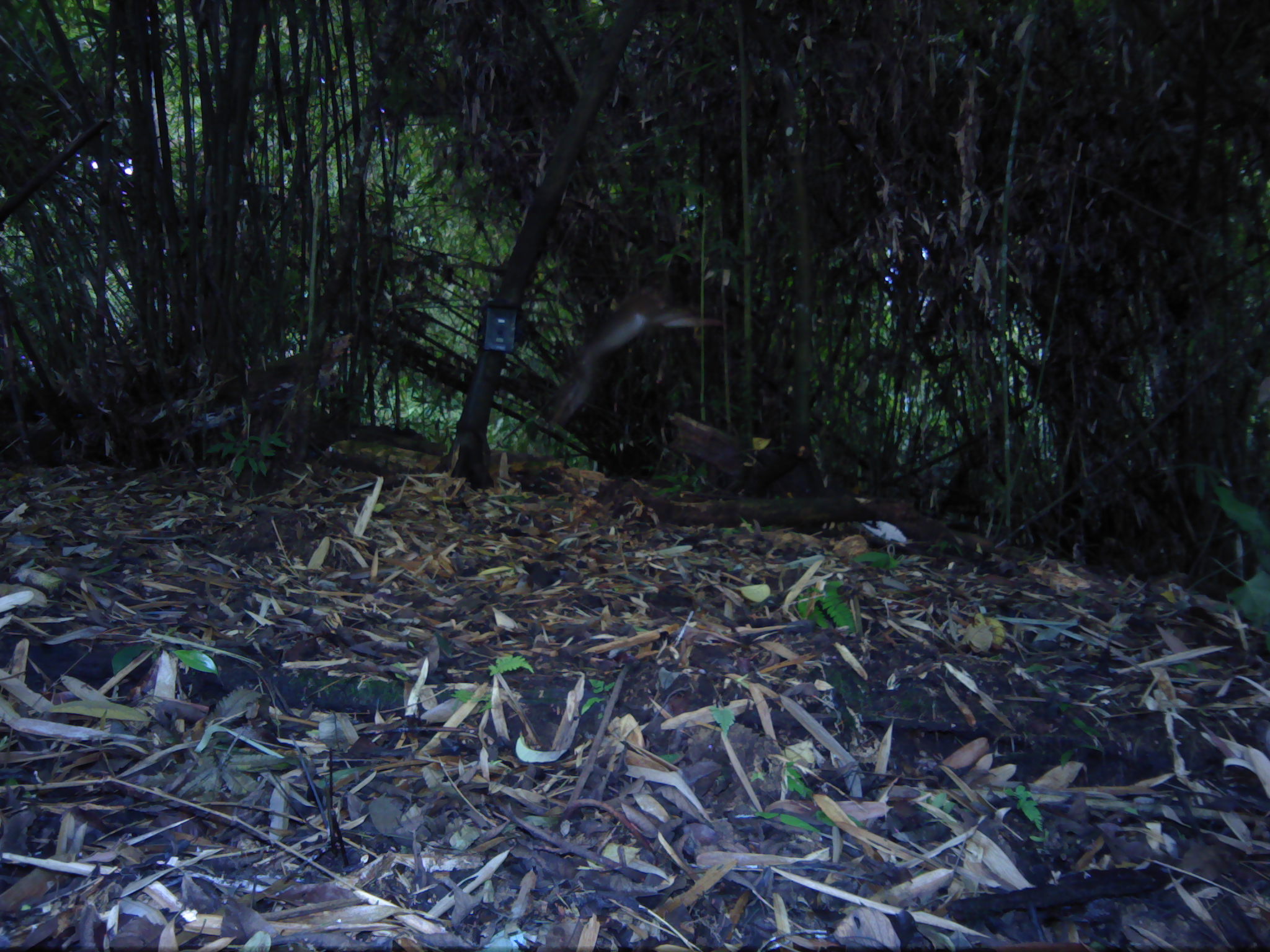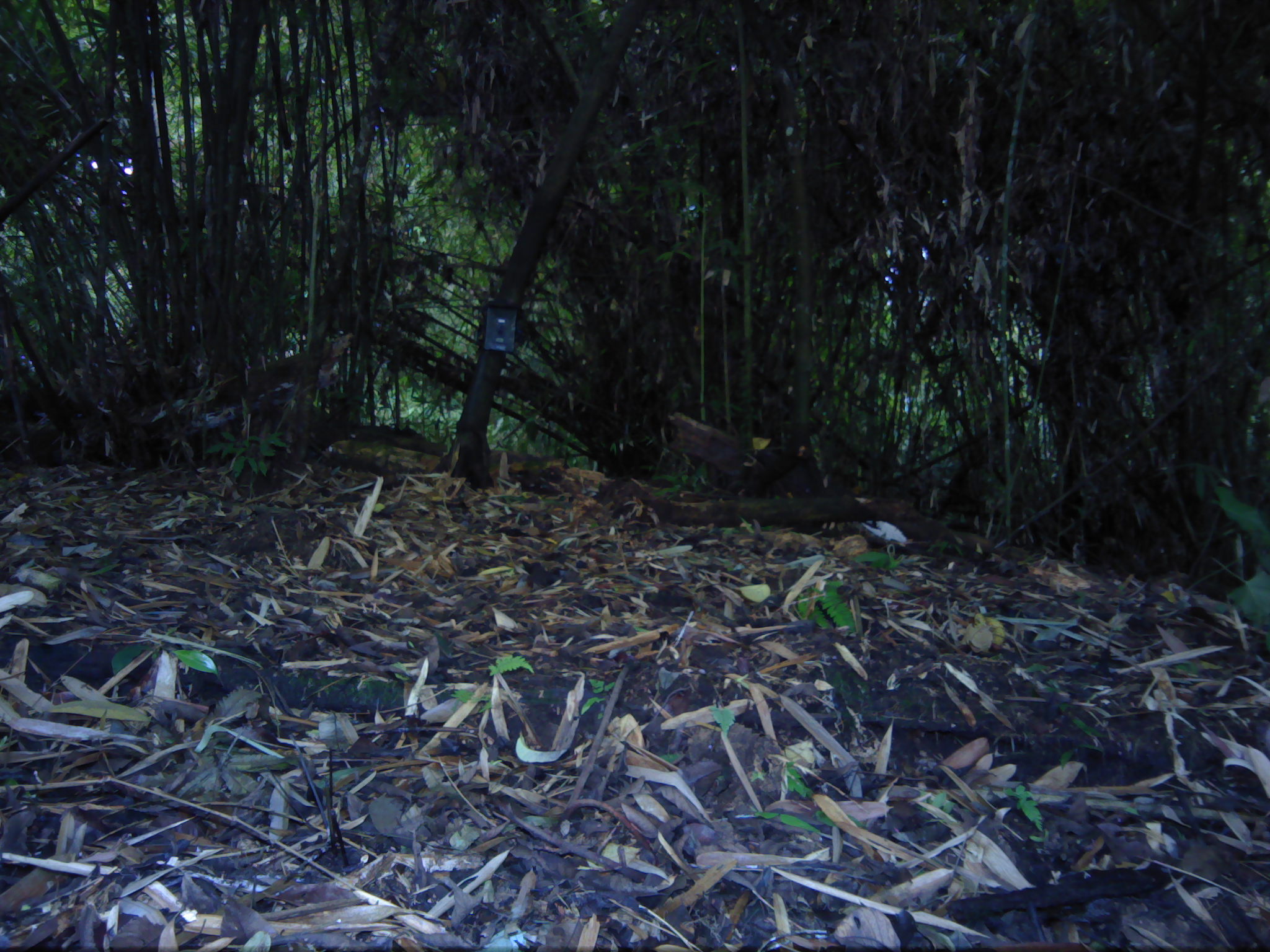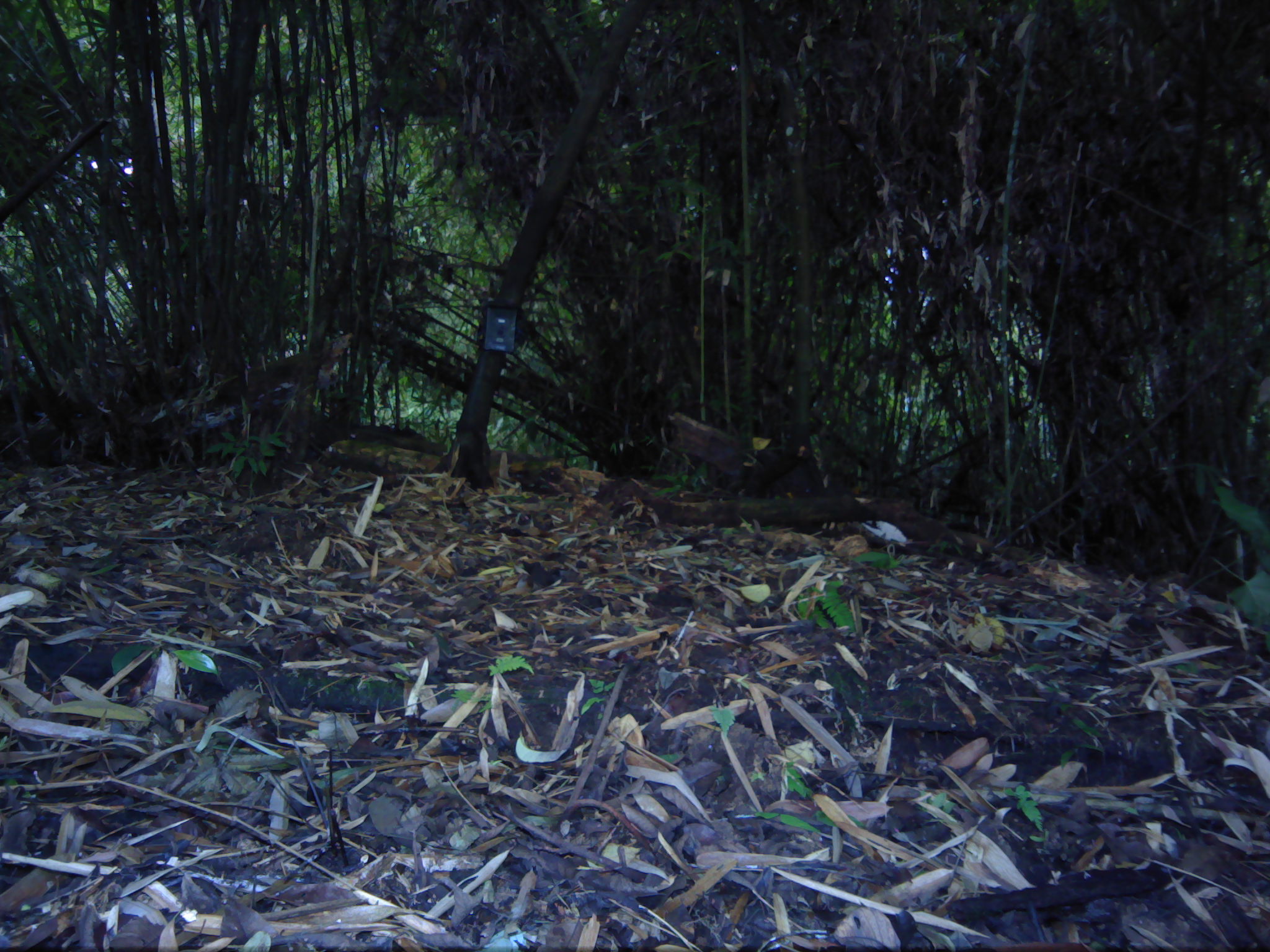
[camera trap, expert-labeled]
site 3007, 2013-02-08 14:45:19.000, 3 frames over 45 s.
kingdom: Animalia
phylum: Chordata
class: Mammalia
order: Primates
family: Cercopithecidae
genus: Macaca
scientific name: Macaca nemestrina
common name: southern pig-tailed macaque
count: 1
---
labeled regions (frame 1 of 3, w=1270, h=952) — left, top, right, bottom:
macaca nemestrina: 538, 283, 729, 430